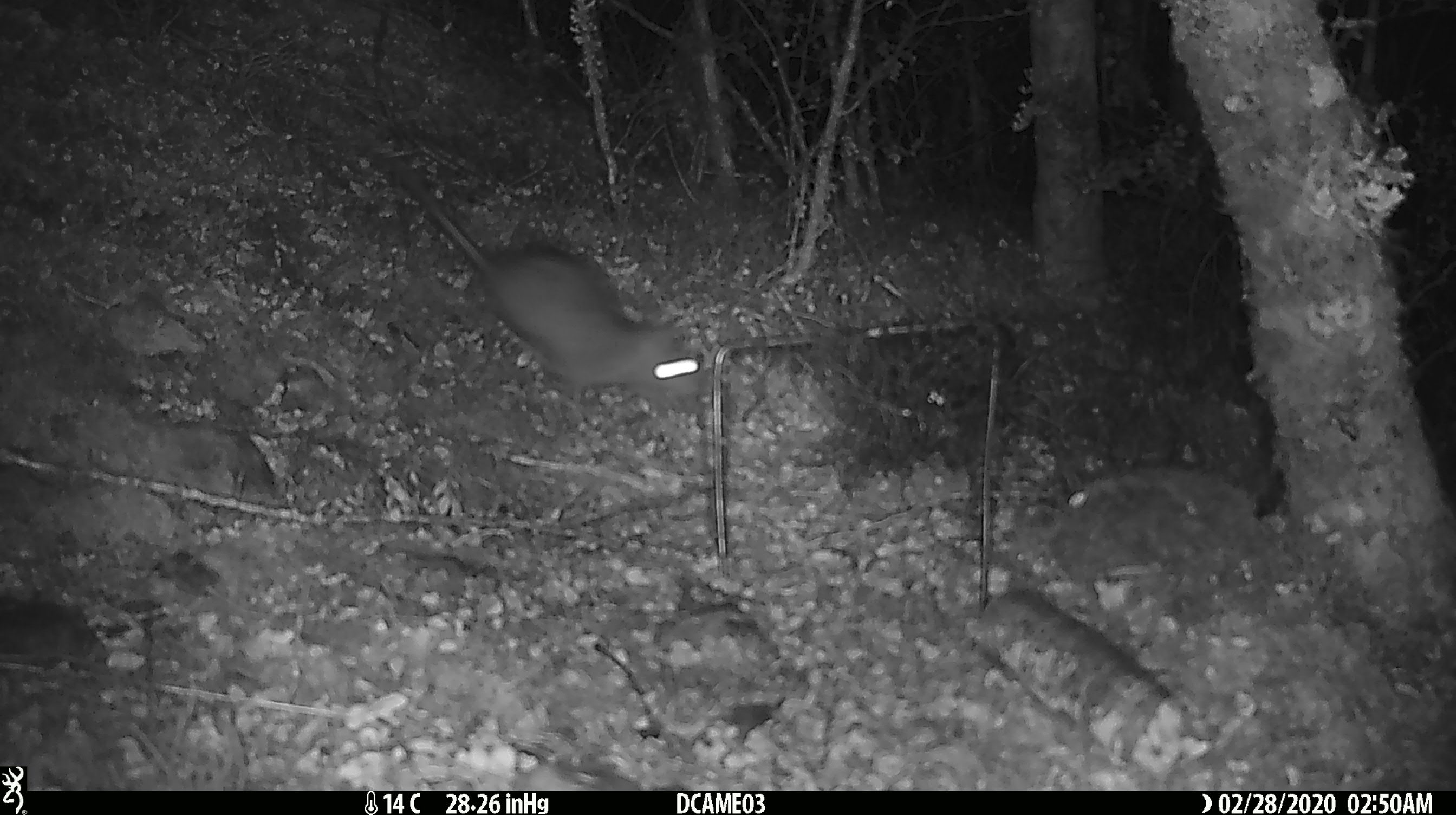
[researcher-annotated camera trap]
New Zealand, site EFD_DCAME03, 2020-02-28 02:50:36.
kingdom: Animalia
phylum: Chordata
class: Mammalia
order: Rodentia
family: Muridae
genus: Rattus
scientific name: Rattus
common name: rat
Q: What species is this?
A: Rat (Rattus).